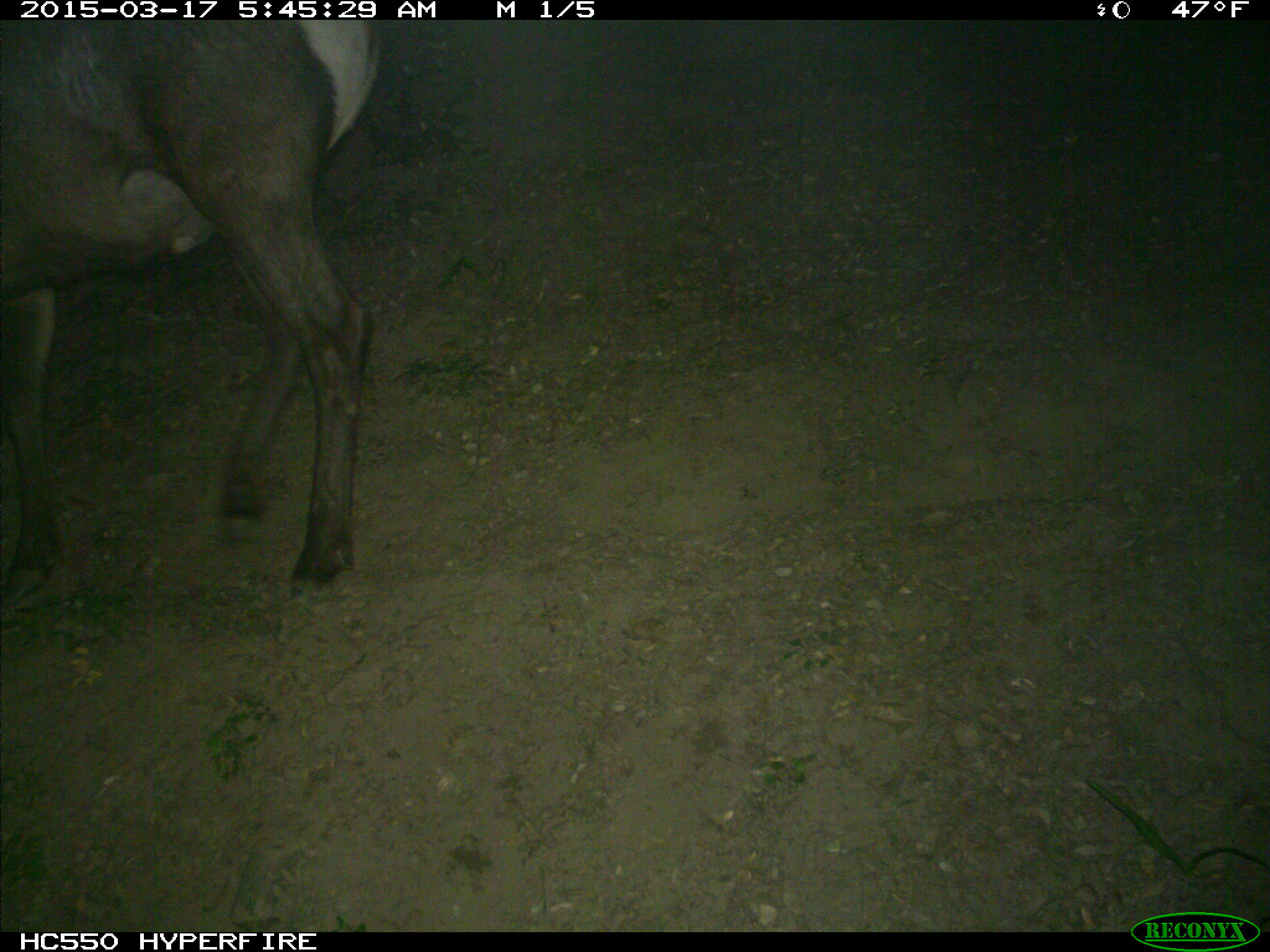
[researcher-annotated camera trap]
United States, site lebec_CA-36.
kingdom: Animalia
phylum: Chordata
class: Mammalia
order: Artiodactyla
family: Cervidae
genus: Cervus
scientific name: Cervus canadensis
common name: elk